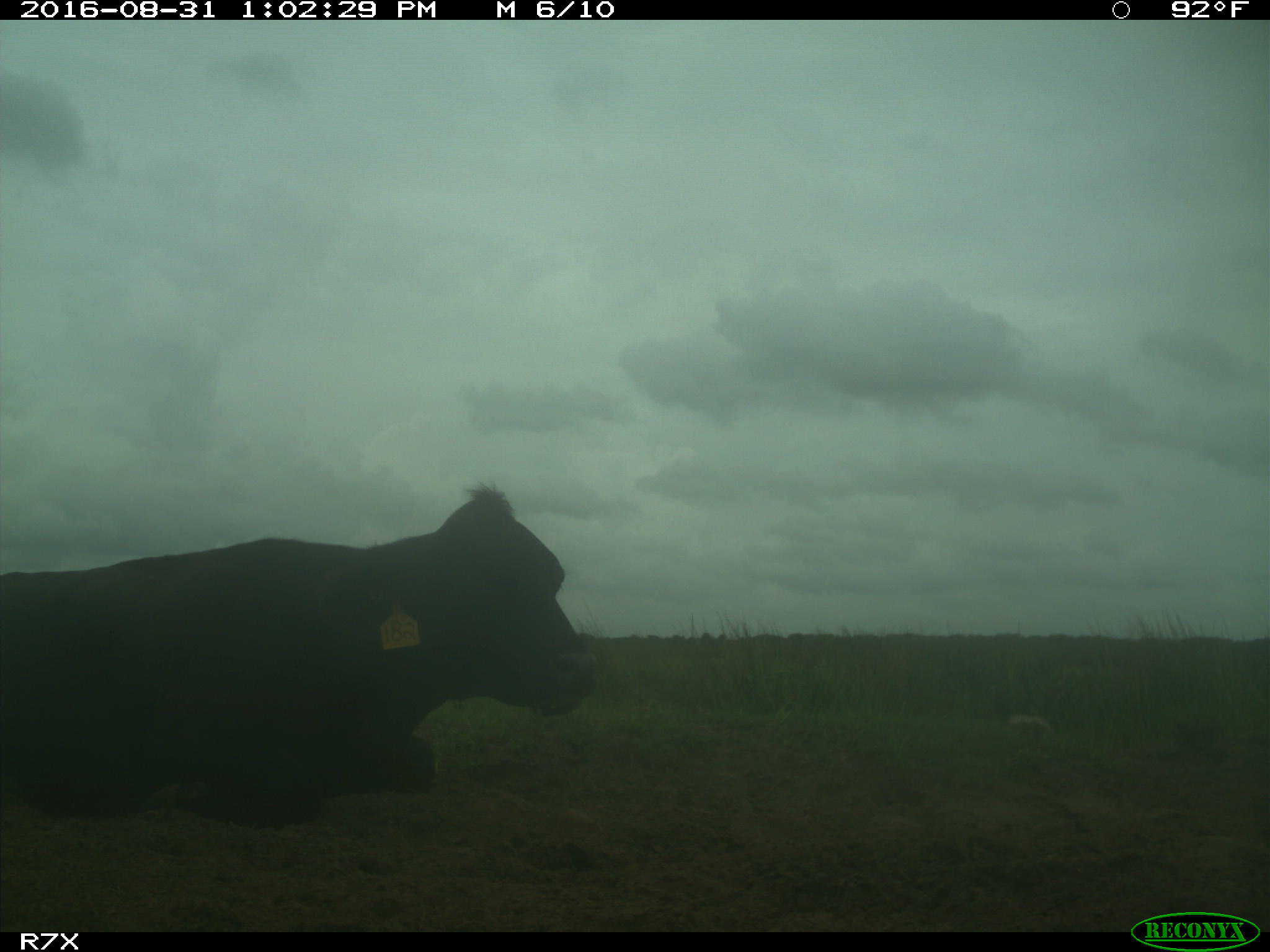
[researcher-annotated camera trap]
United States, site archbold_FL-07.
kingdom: Animalia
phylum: Chordata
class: Mammalia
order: Artiodactyla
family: Bovidae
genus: Bos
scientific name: Bos taurus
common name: domestic cow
Bos taurus (domestic cow).